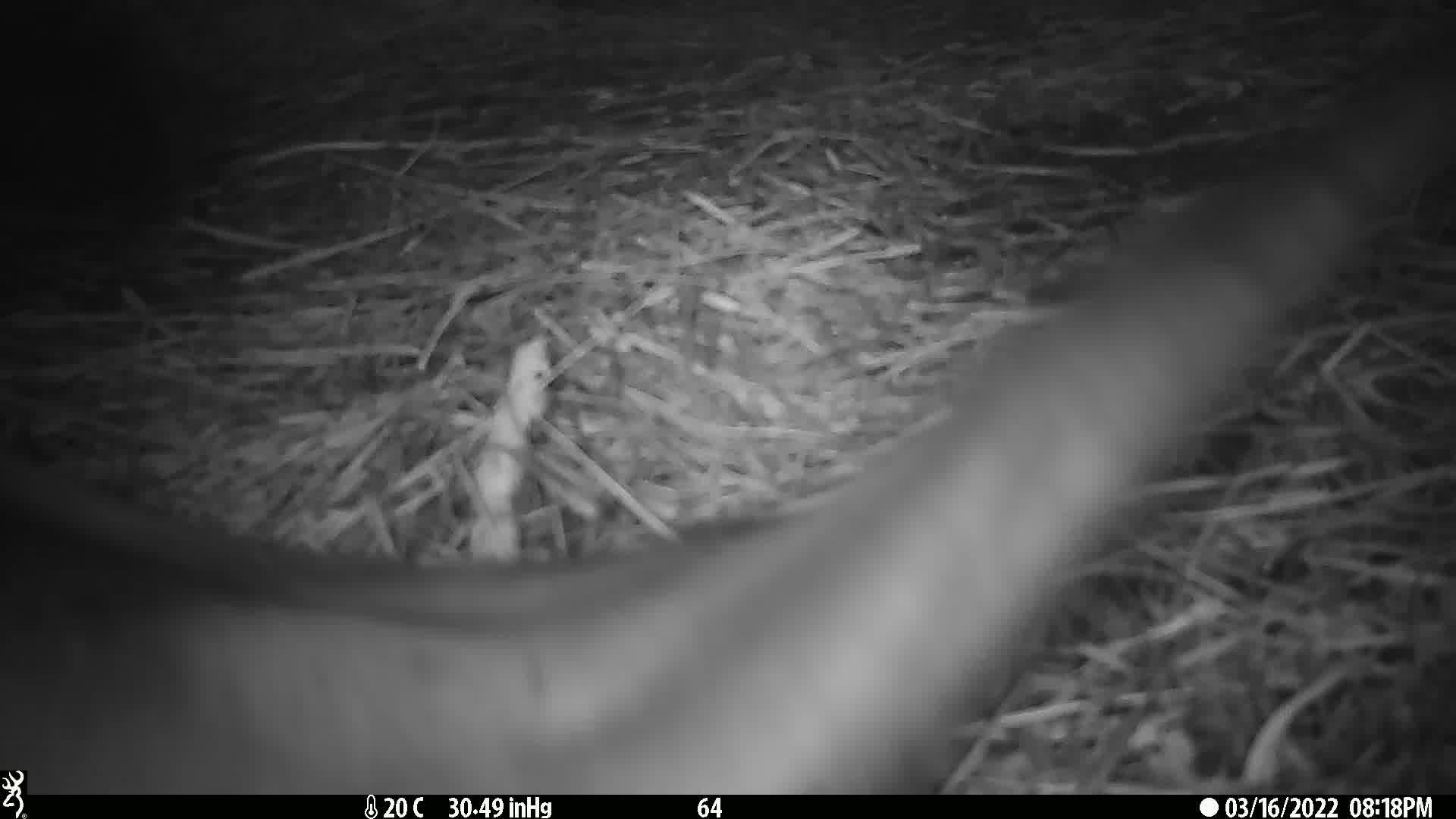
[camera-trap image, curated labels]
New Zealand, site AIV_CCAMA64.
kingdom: Animalia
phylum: Chordata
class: Mammalia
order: Carnivora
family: Otariidae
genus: Phocarctos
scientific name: Phocarctos hookeri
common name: new zealand sea lion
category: sealion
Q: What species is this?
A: Sealion (new zealand sea lion) (Phocarctos hookeri).